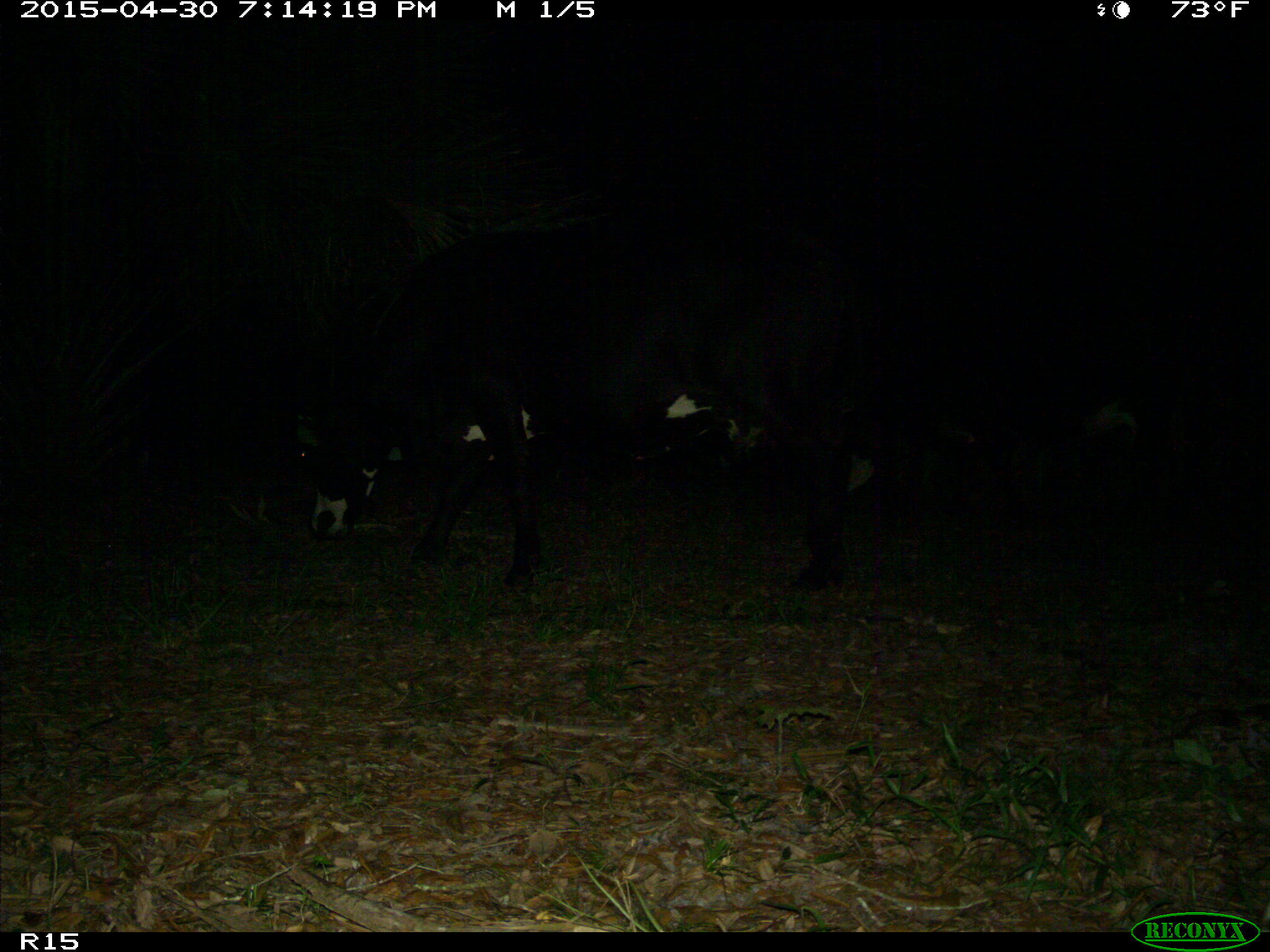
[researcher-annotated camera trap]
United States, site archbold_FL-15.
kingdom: Animalia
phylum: Chordata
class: Mammalia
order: Artiodactyla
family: Bovidae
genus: Bos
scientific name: Bos taurus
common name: domestic cow